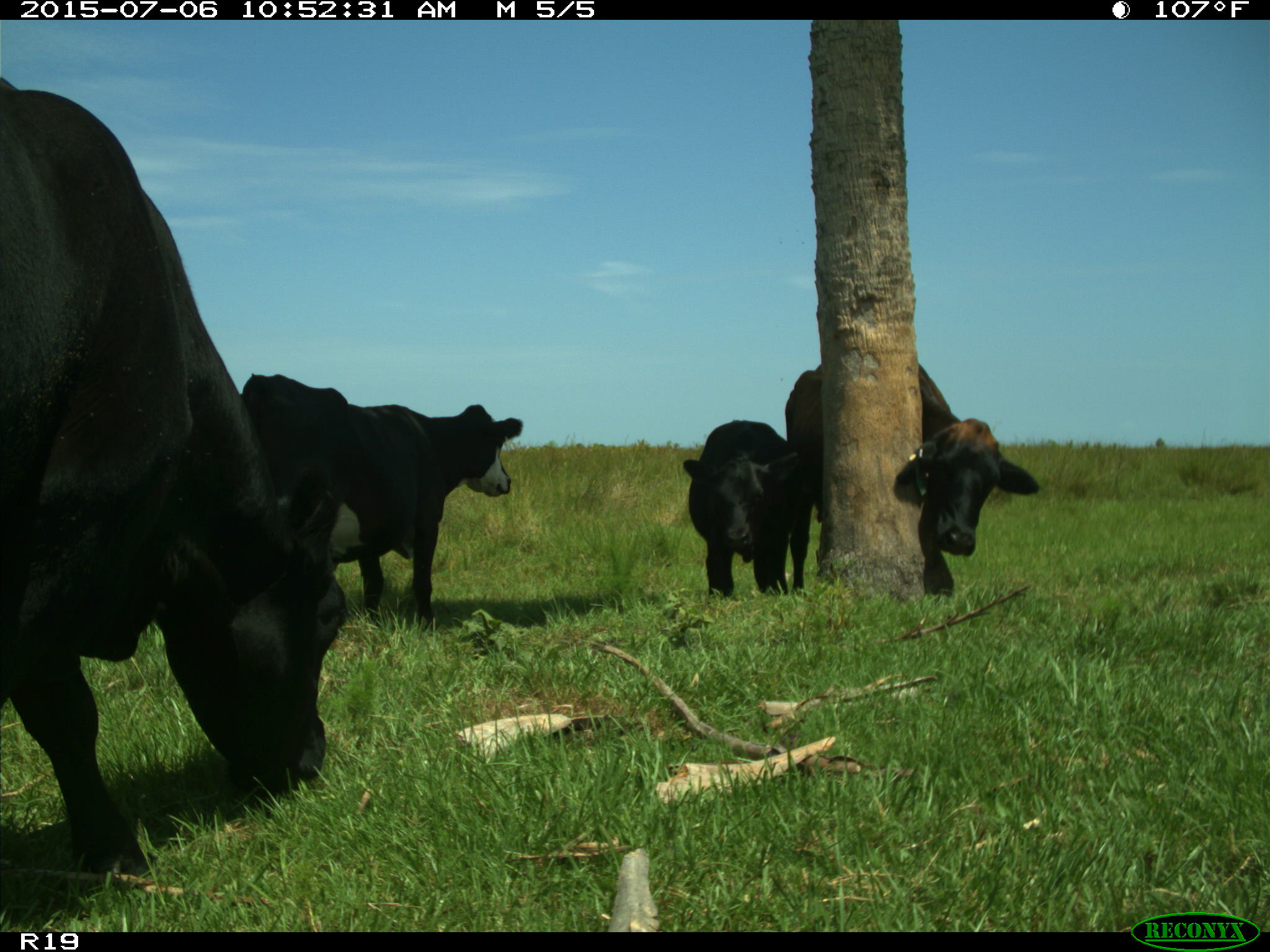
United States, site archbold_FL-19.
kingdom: Animalia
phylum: Chordata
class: Mammalia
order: Artiodactyla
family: Bovidae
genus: Bos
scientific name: Bos taurus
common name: domestic cow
Bos taurus (domestic cow).